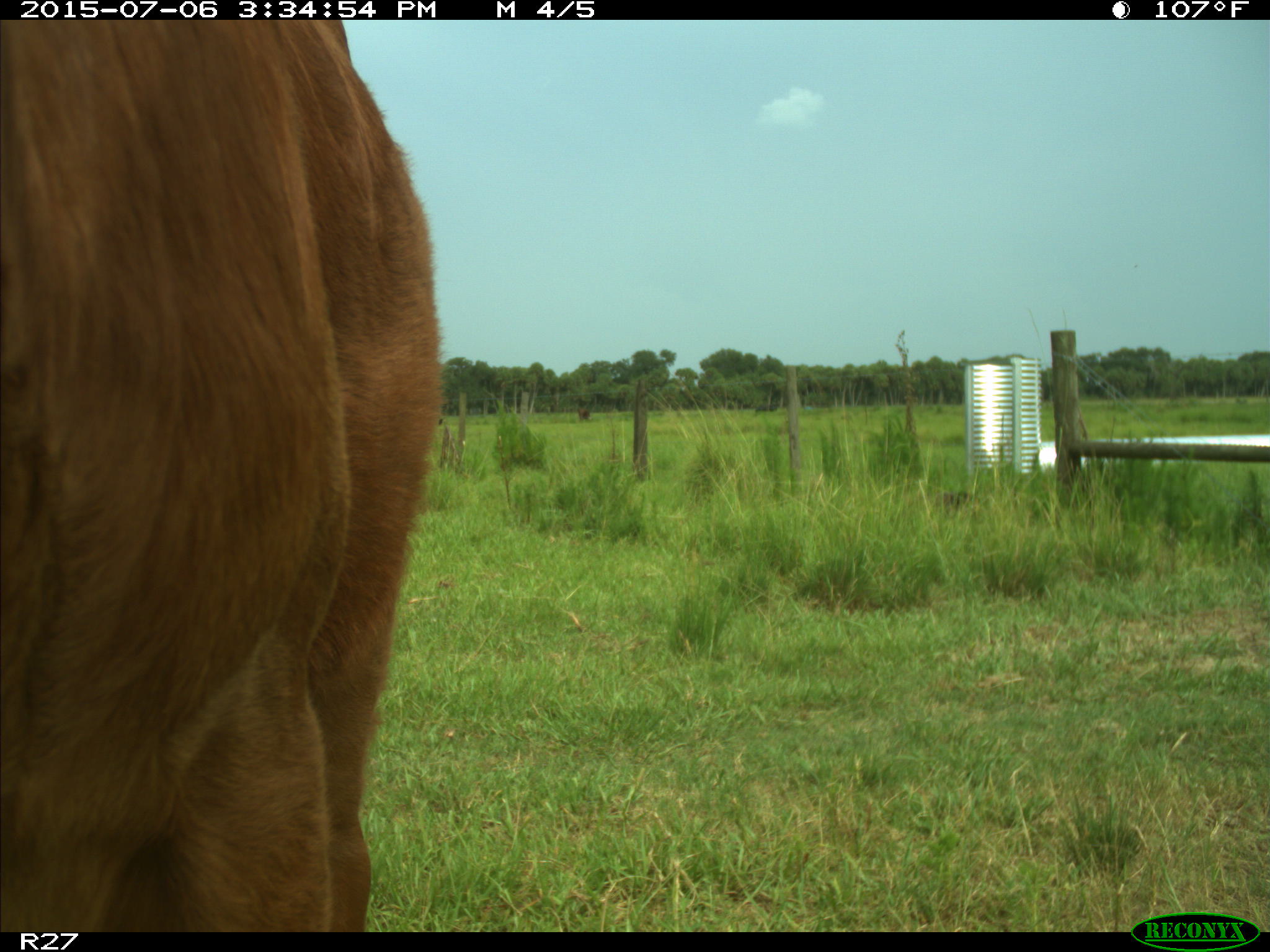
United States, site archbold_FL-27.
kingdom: Animalia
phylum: Chordata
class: Mammalia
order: Artiodactyla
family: Bovidae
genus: Bos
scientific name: Bos taurus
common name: domestic cow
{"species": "Bos taurus (domestic cow)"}